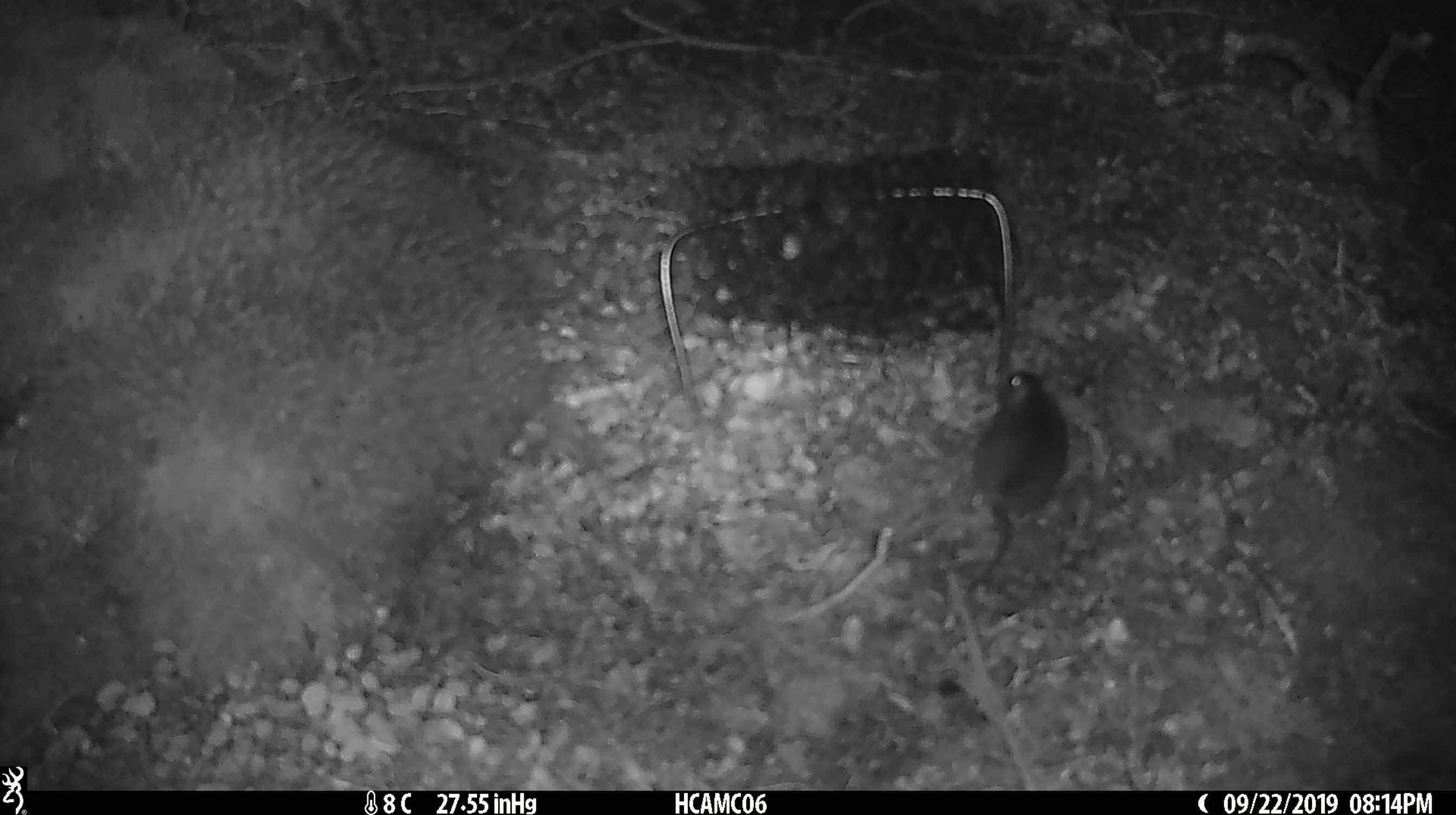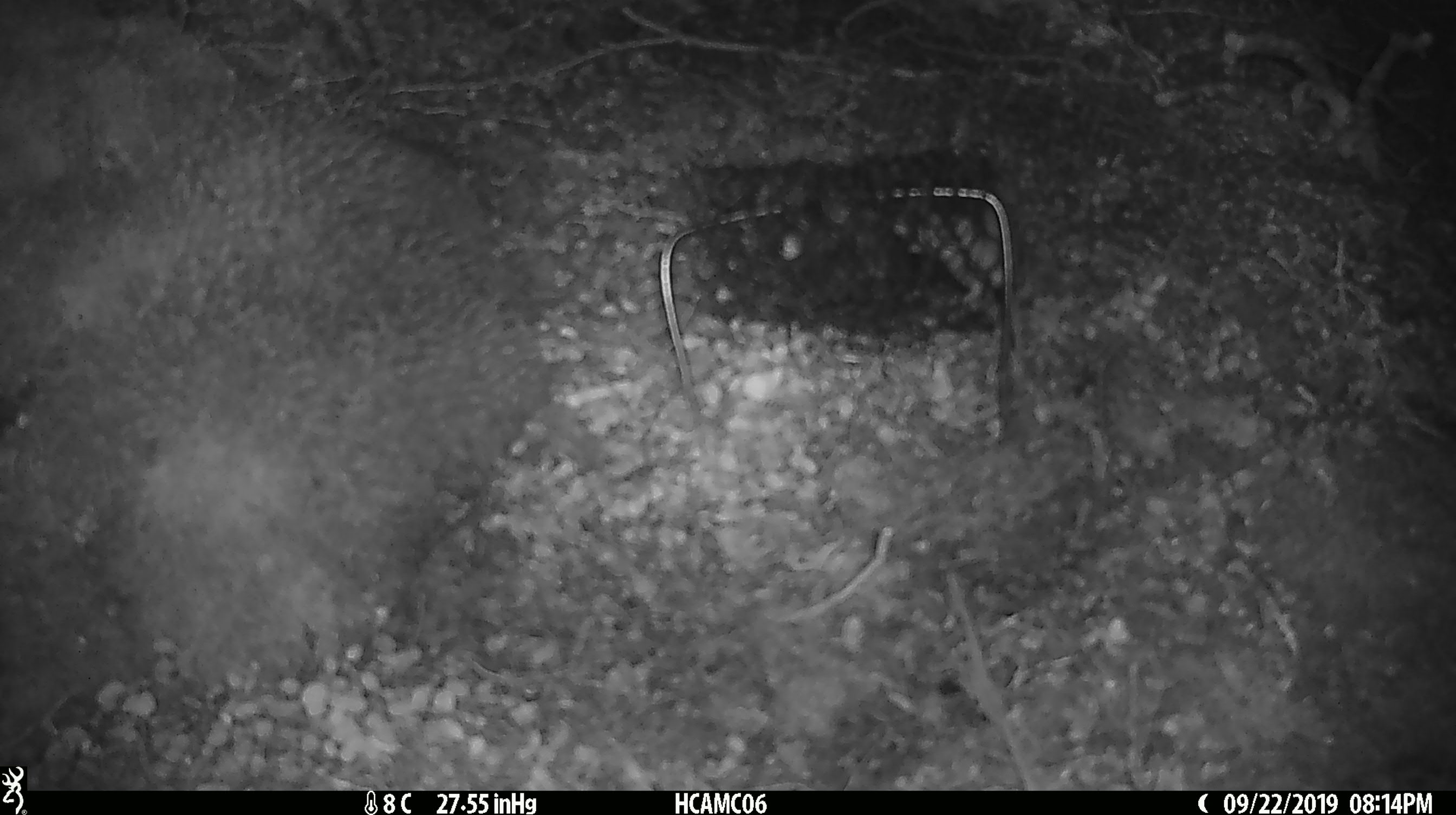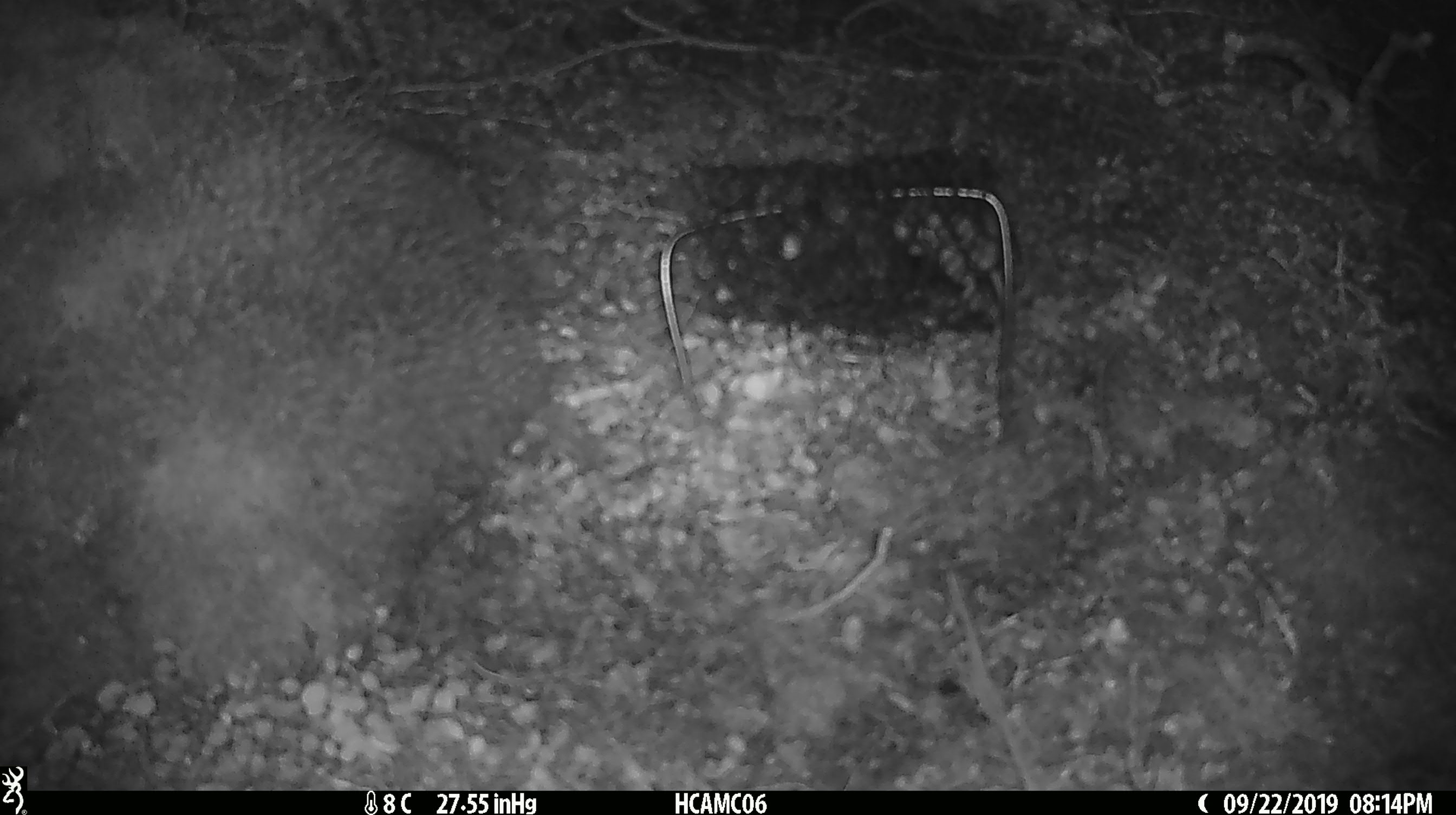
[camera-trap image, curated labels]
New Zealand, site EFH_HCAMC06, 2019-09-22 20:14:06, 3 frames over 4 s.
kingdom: Animalia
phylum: Chordata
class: Mammalia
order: Rodentia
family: Muridae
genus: Mus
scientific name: Mus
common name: mouse